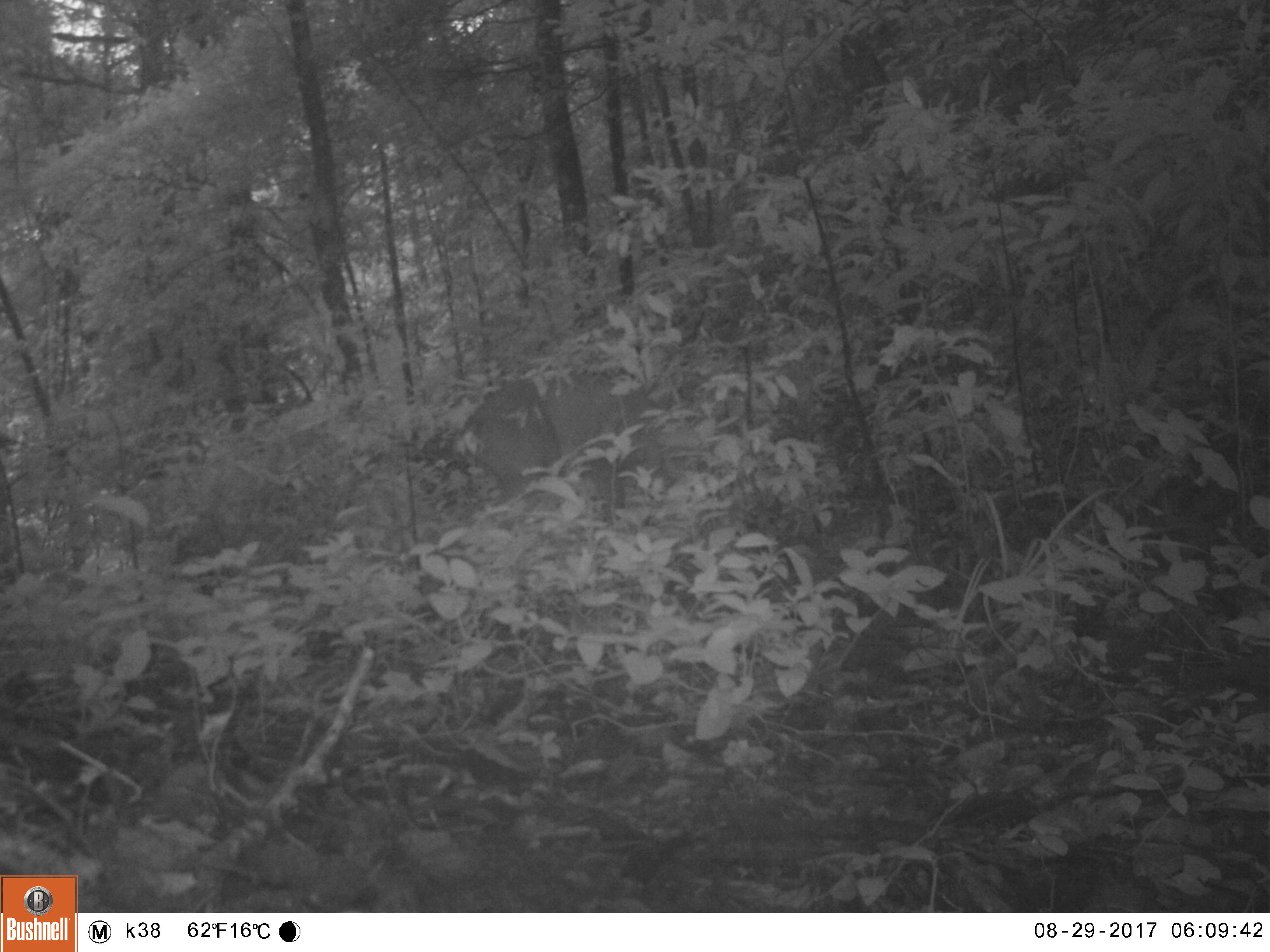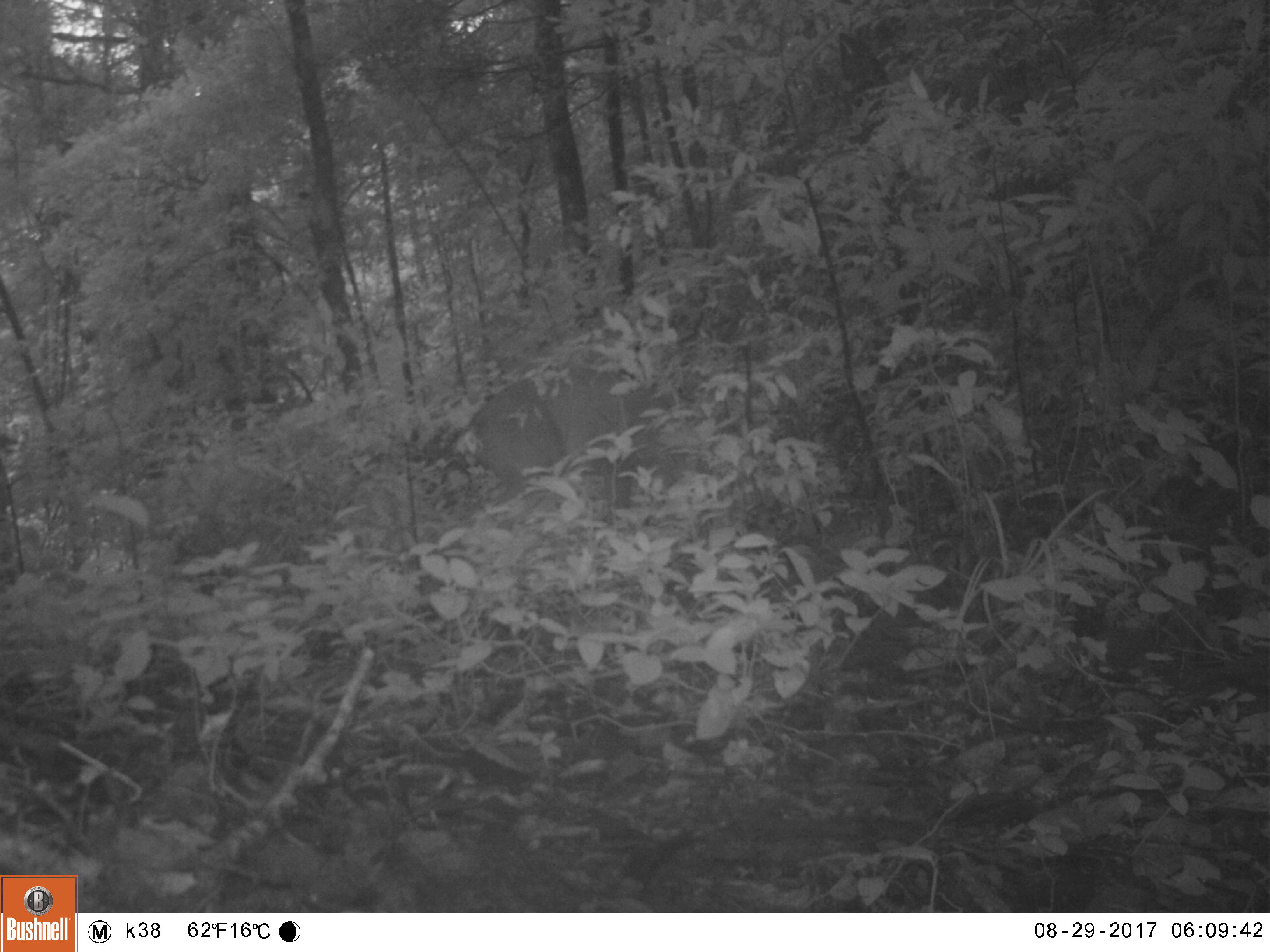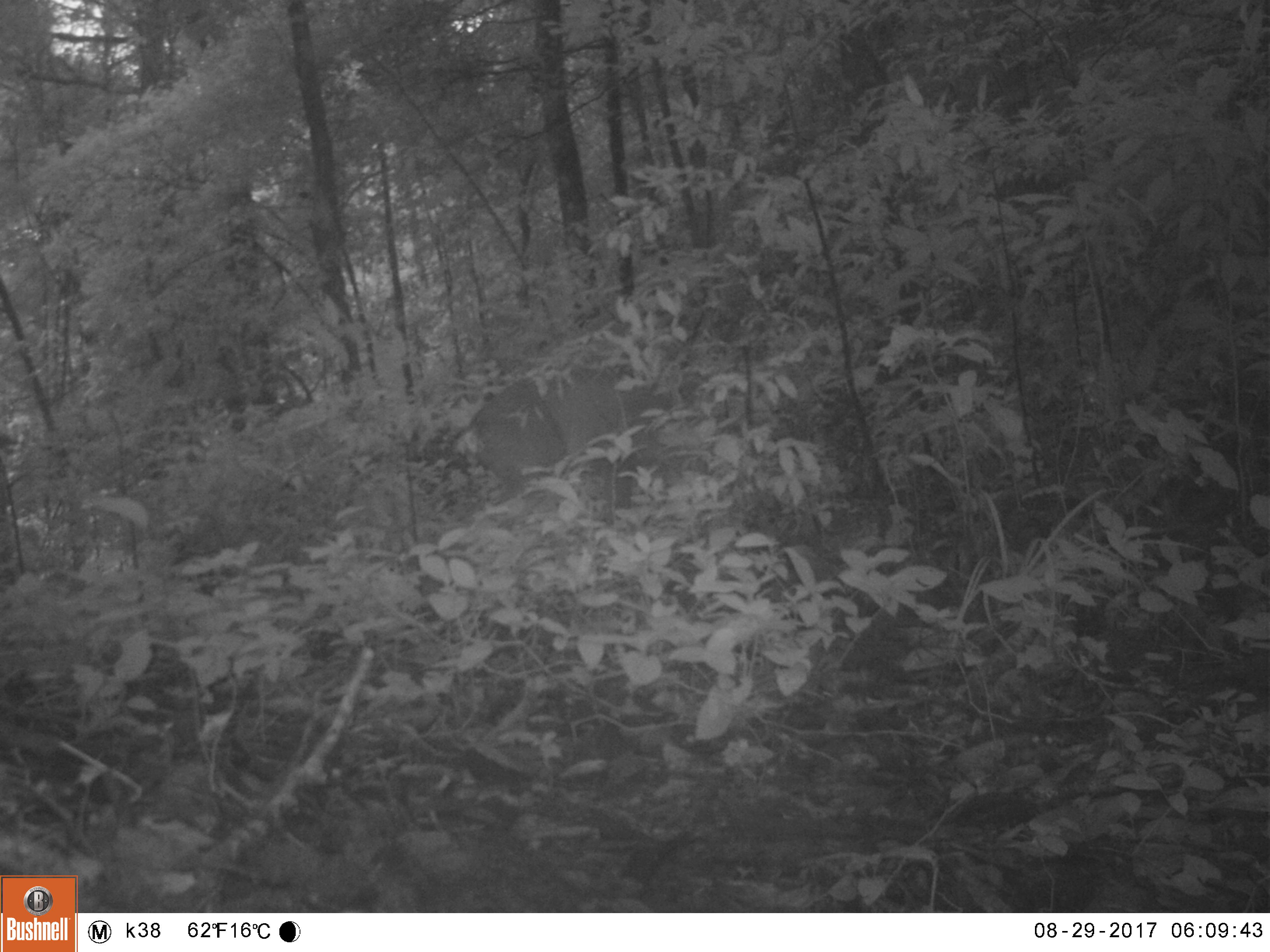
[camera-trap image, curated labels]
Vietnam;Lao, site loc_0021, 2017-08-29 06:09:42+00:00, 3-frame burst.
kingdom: Animalia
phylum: Chordata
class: Mammalia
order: Artiodactyla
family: Cervidae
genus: Muntiacus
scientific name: Muntiacus vuquangensis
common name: large-antlered muntjac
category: large antlered muntjac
Large antlered muntjac (large-antlered muntjac) (Muntiacus vuquangensis). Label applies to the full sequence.